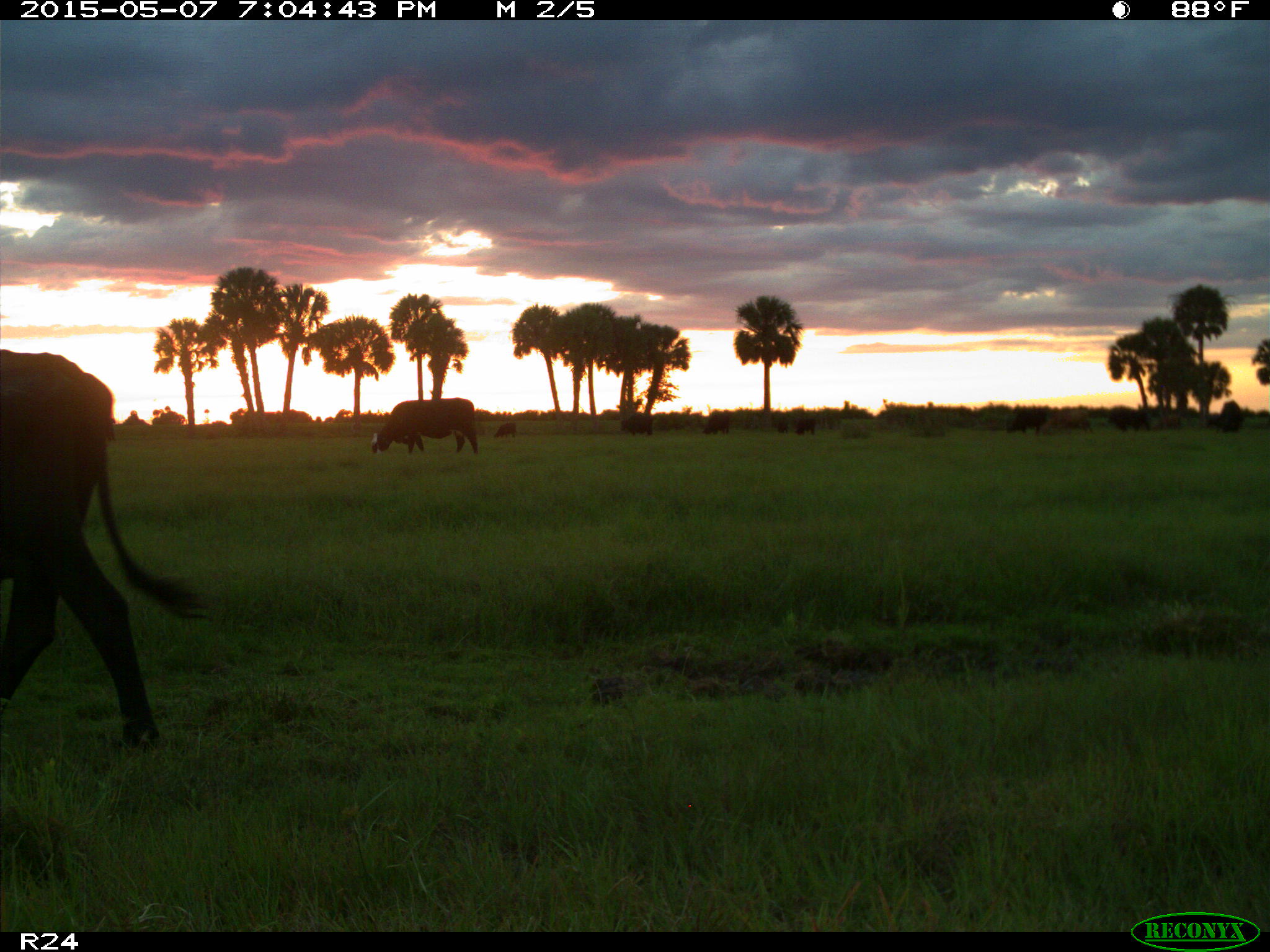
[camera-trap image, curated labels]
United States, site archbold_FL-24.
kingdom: Animalia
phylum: Chordata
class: Mammalia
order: Artiodactyla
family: Bovidae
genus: Bos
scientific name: Bos taurus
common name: domestic cow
Bos taurus (domestic cow).